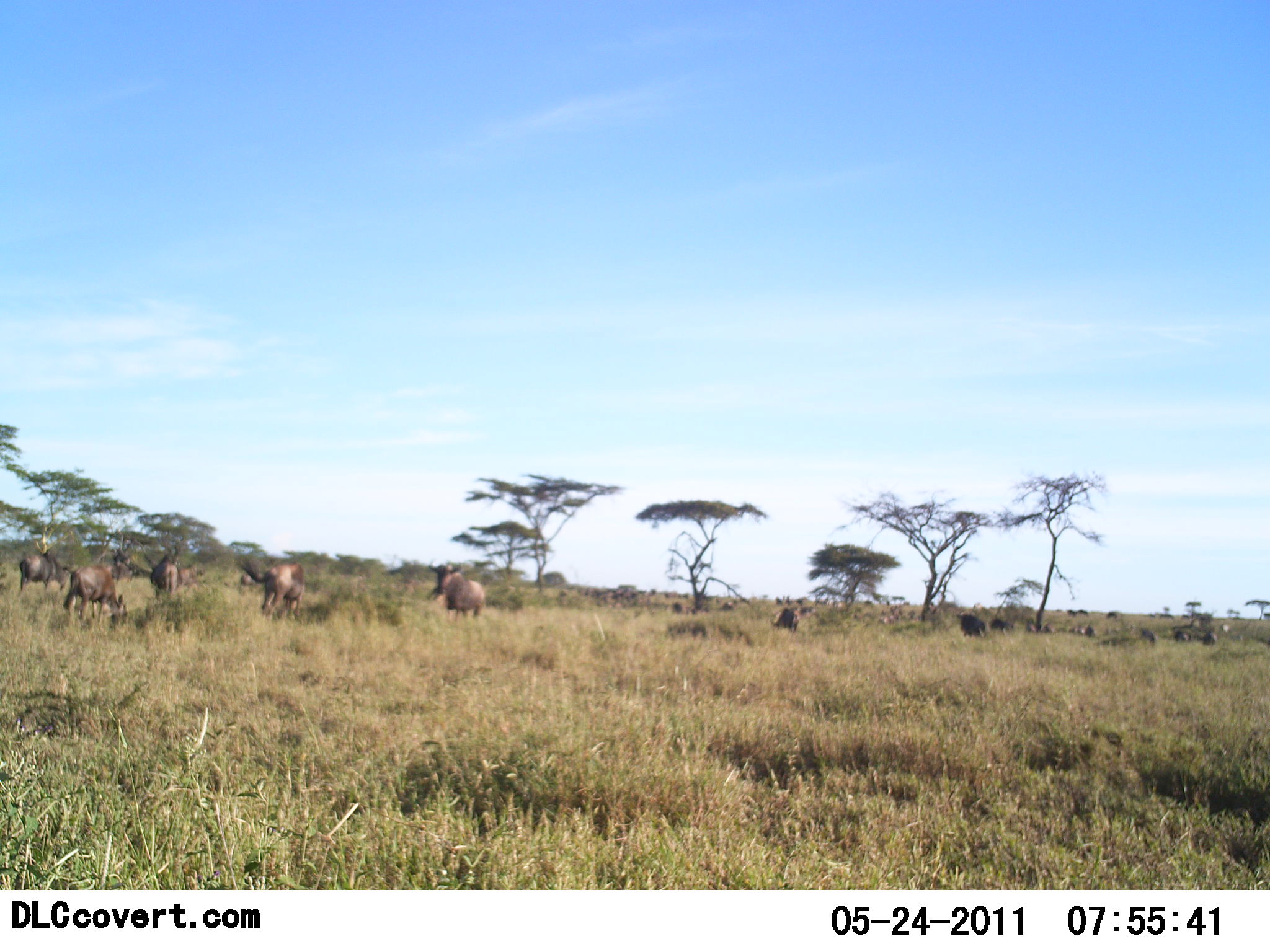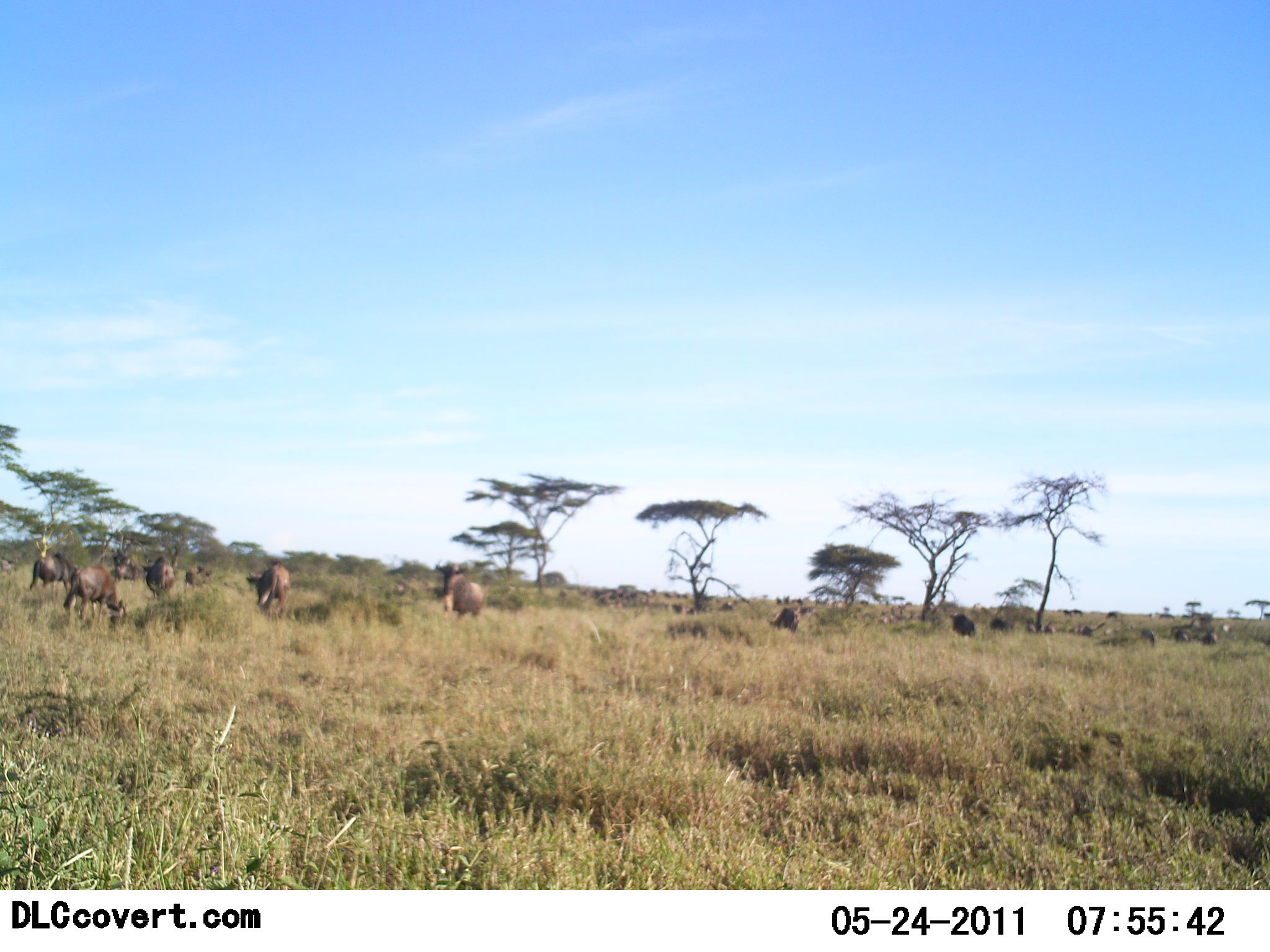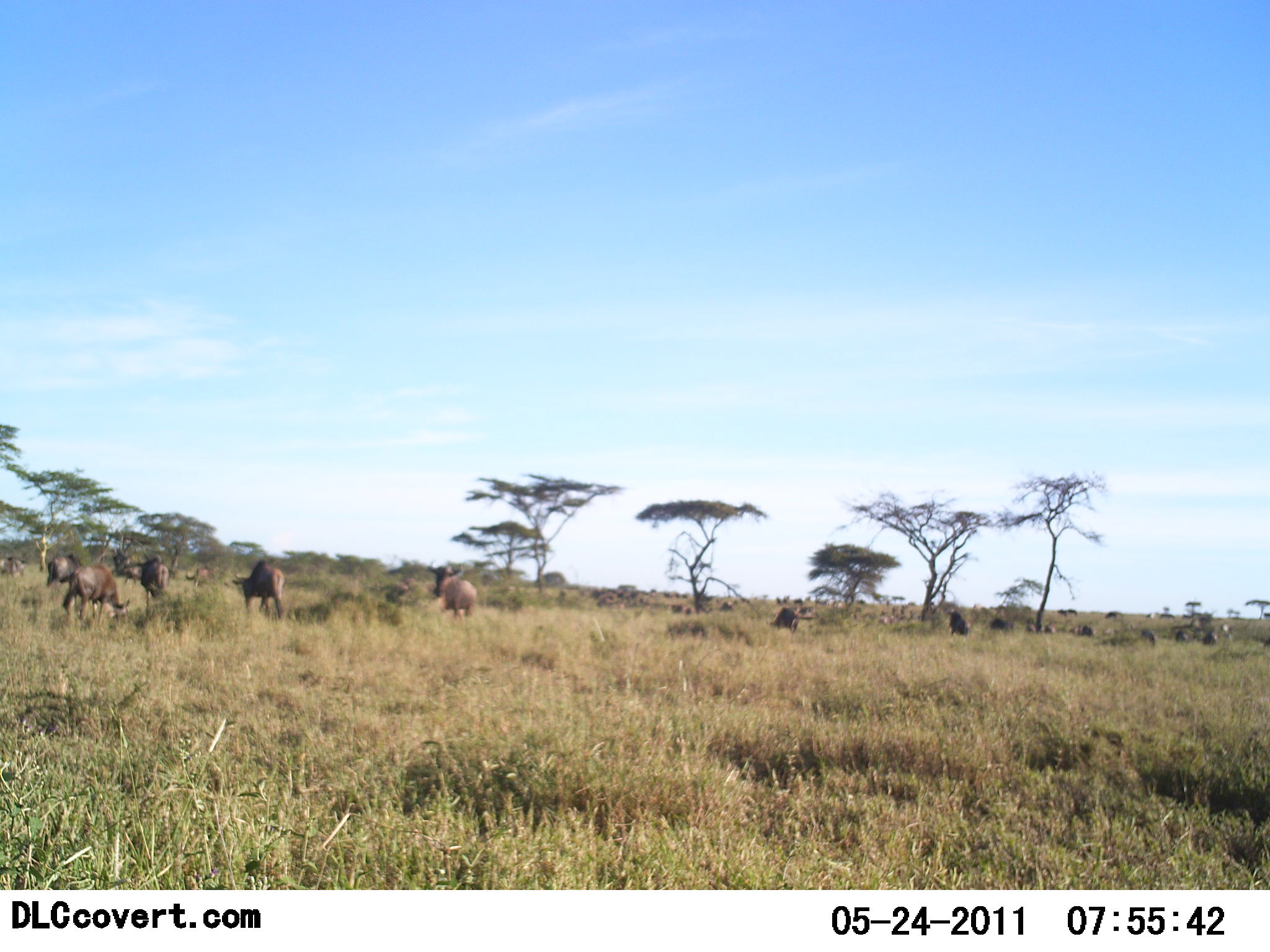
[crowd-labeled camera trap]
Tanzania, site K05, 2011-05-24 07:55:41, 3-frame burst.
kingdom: Animalia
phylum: Chordata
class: Mammalia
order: Artiodactyla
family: Bovidae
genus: Connochaetes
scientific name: Connochaetes taurinus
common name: blue wildebeest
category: wildebeest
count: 11-50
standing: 60%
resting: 0%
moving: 30%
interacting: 10%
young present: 0%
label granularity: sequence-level